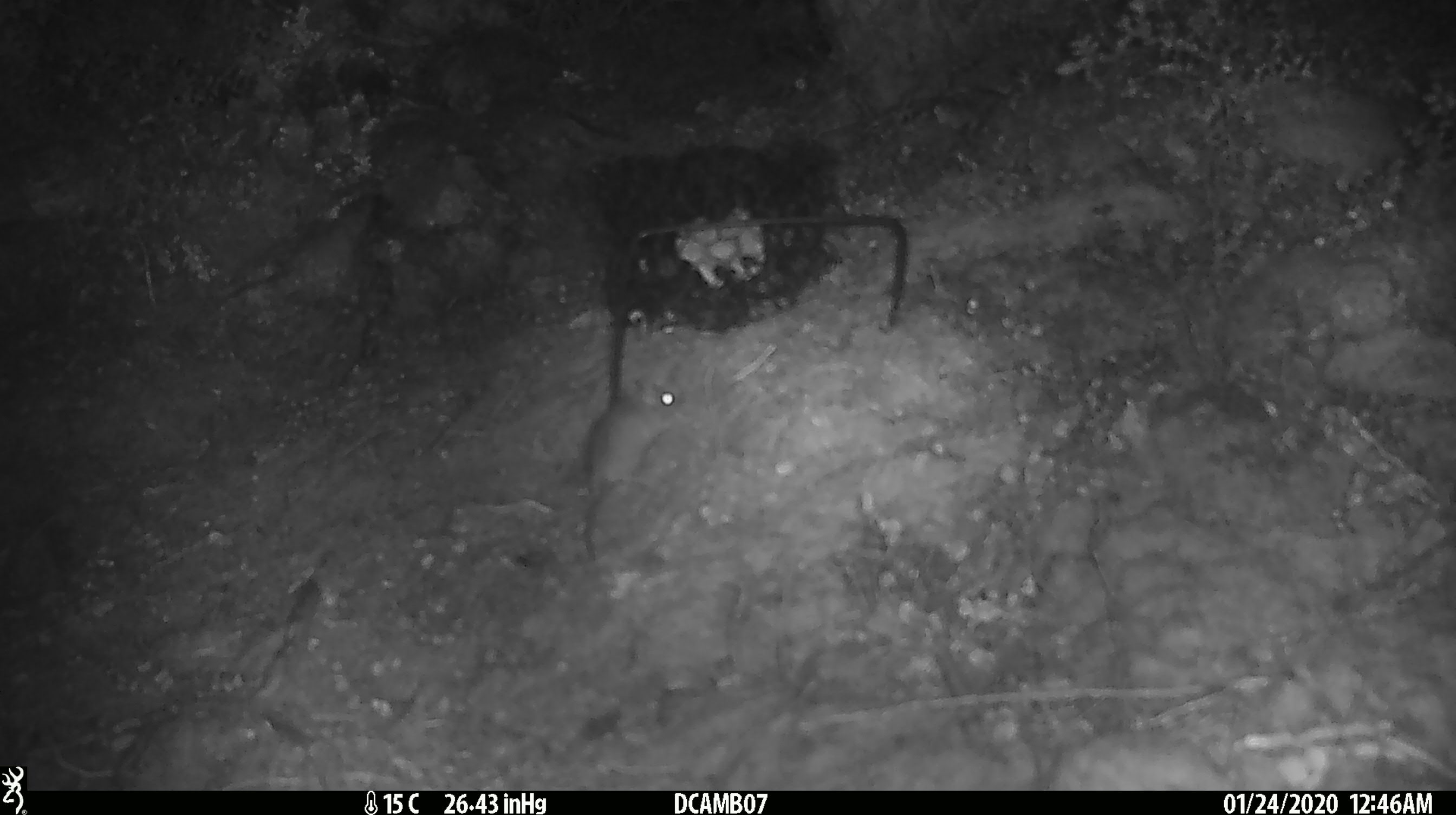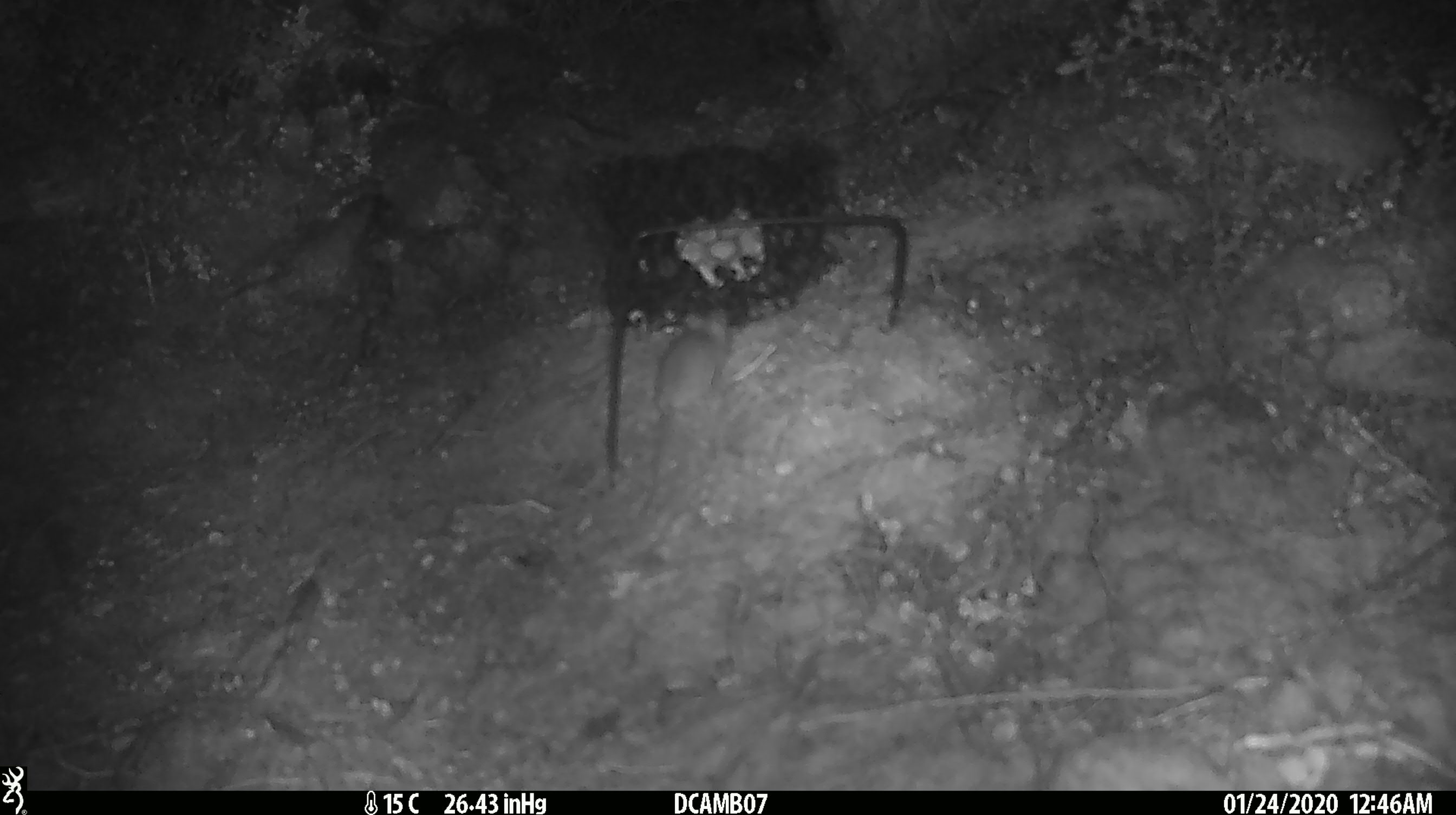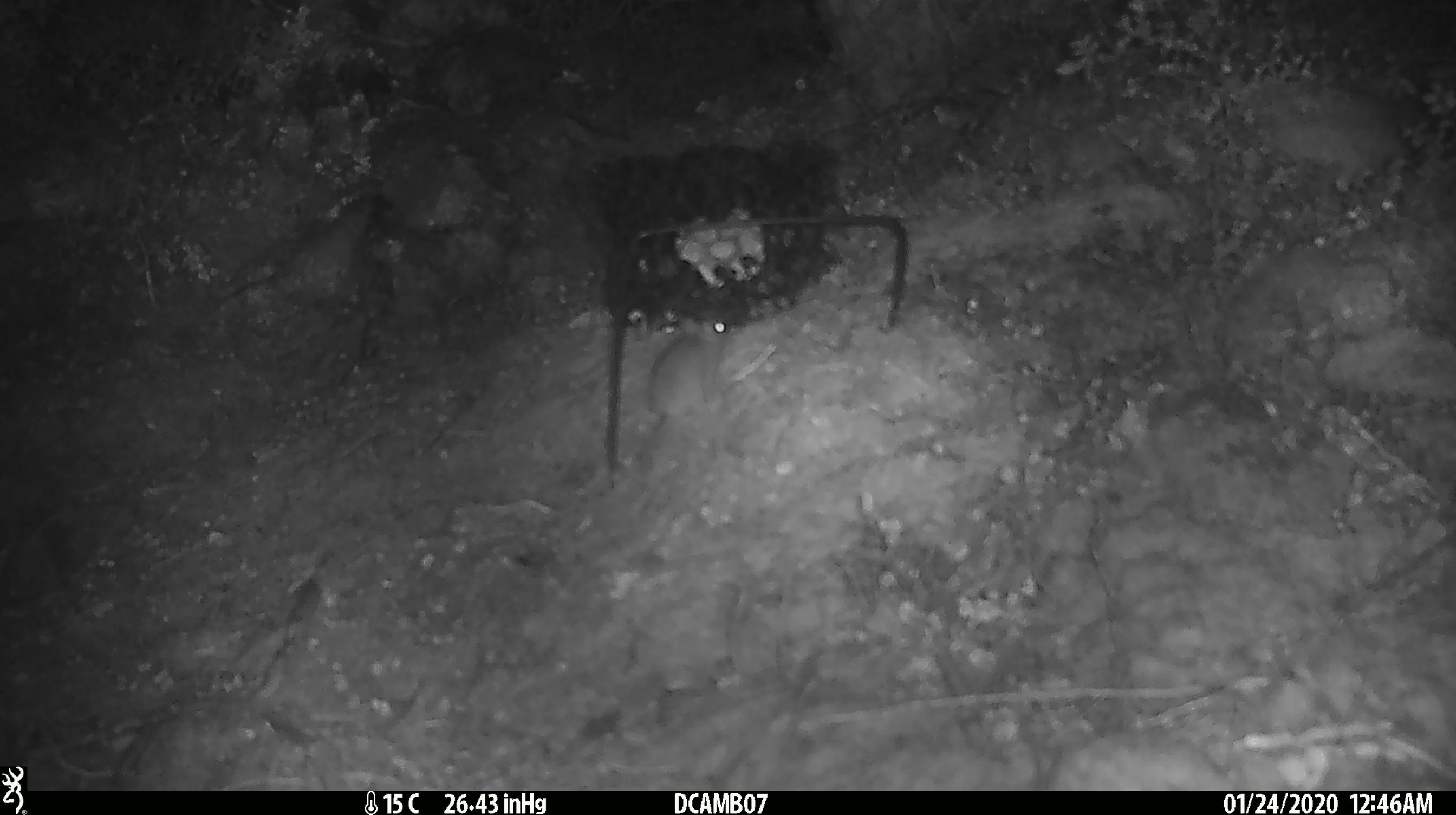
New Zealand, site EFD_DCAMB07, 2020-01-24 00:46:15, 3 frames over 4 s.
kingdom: Animalia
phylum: Chordata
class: Mammalia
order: Rodentia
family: Muridae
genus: Mus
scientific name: Mus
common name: mouse